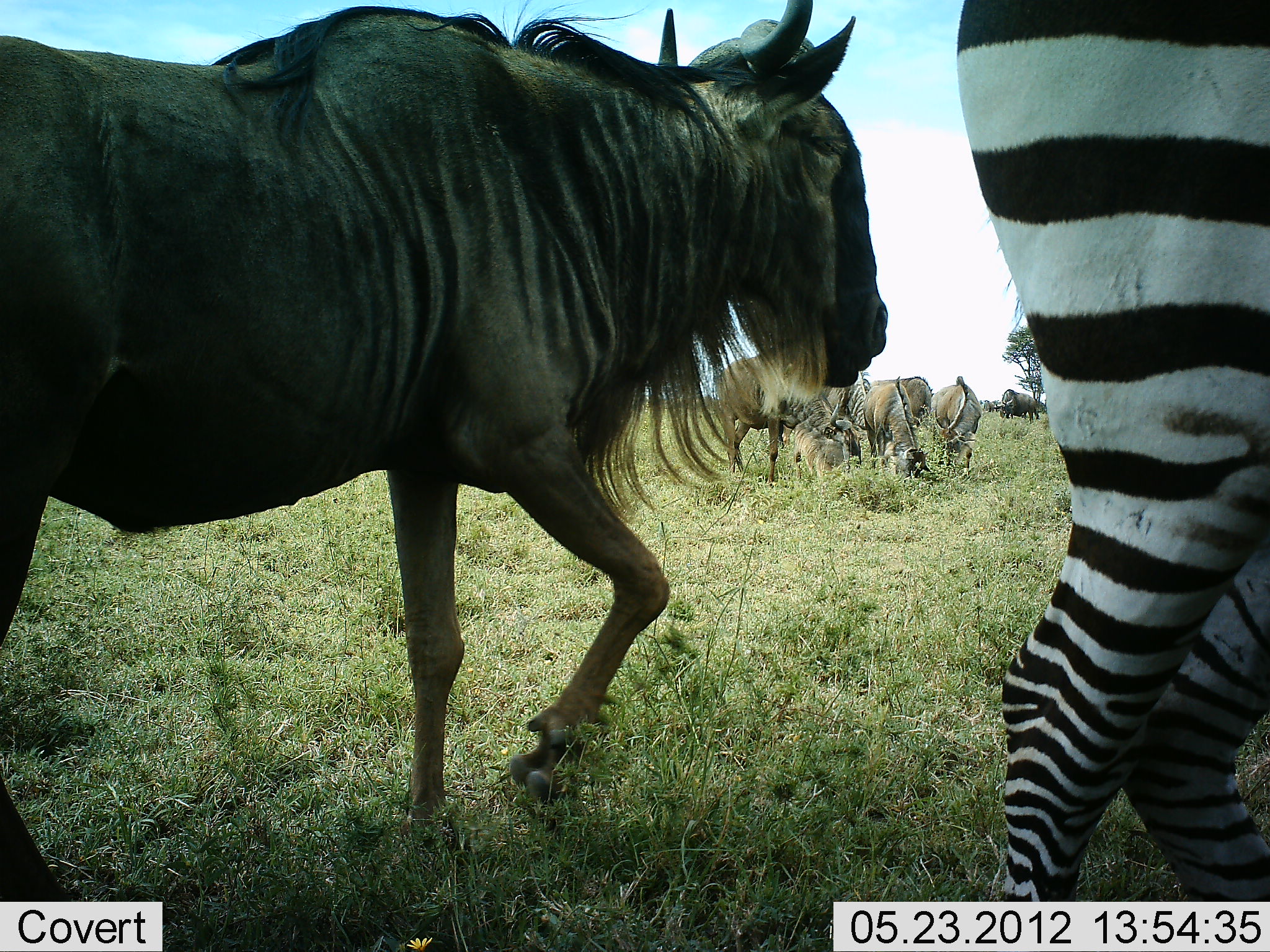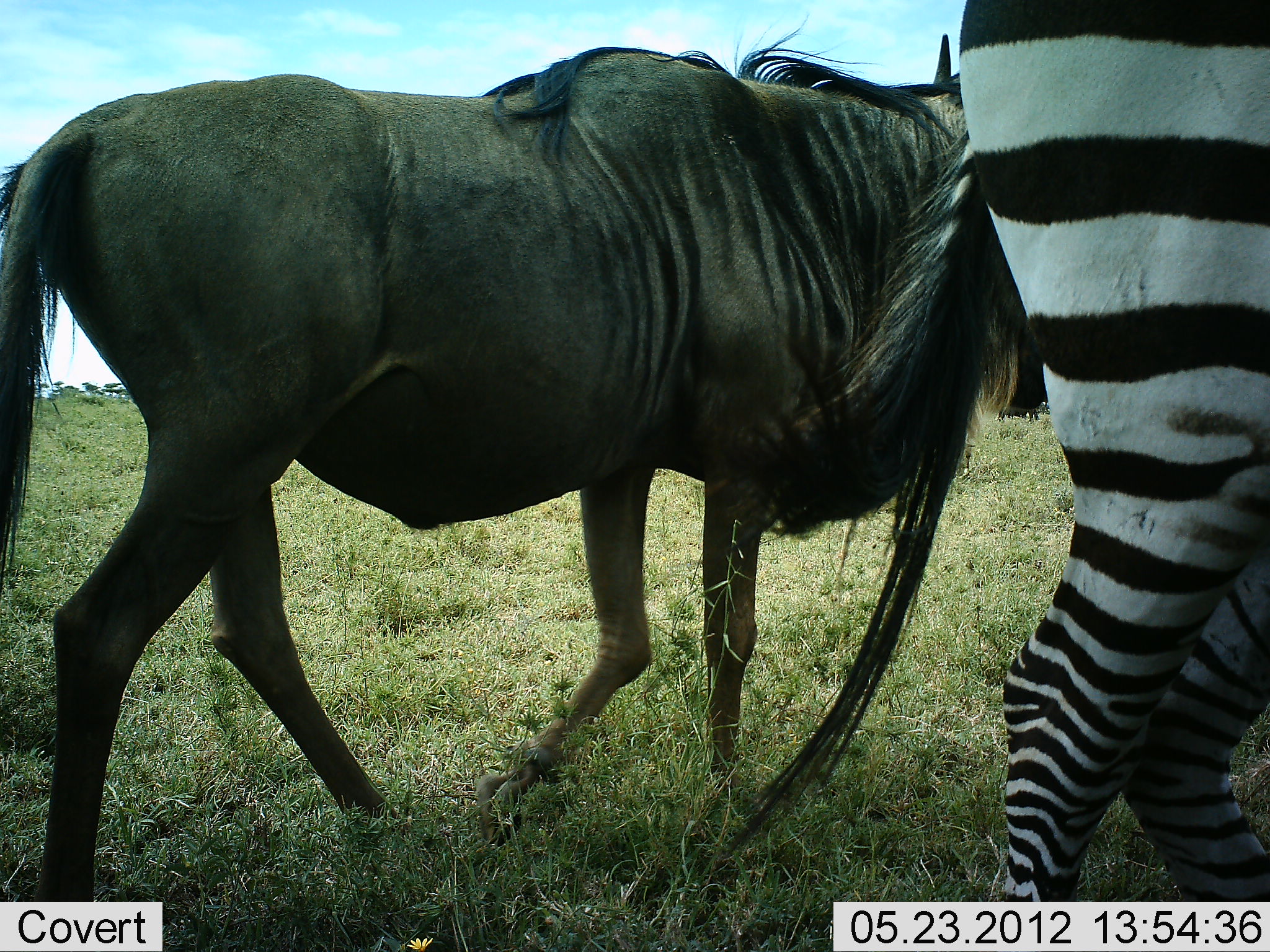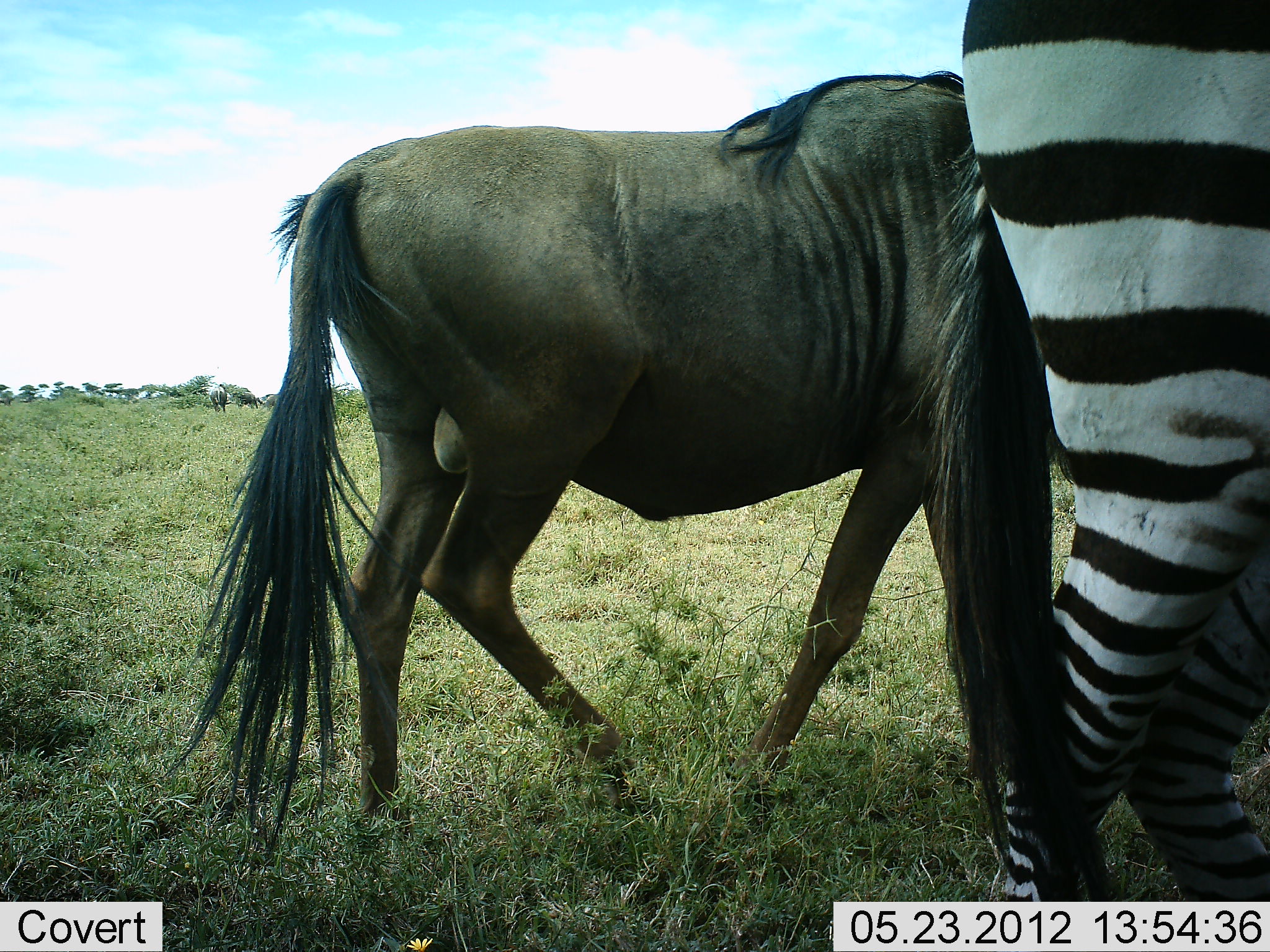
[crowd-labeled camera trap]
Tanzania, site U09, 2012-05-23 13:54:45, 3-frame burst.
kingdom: Animalia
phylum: Chordata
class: Mammalia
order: Artiodactyla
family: Bovidae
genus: Connochaetes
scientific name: Connochaetes taurinus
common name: blue wildebeest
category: wildebeest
Wildebeest (blue wildebeest) (Connochaetes taurinus), count 6. Behavior (volunteer vote fractions): standing 50%, resting 17%, moving 92%, interacting 0%. Young present (vote fraction): 0%. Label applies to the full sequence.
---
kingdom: Animalia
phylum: Chordata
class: Mammalia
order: Perissodactyla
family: Equidae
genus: Equus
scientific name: Equus quagga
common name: plains zebra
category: zebra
Zebra (plains zebra) (Equus quagga), count 1. Behavior (volunteer vote fractions): standing 100%, resting 0%, moving 0%, interacting 0%. Young present (vote fraction): 0%. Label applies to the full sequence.